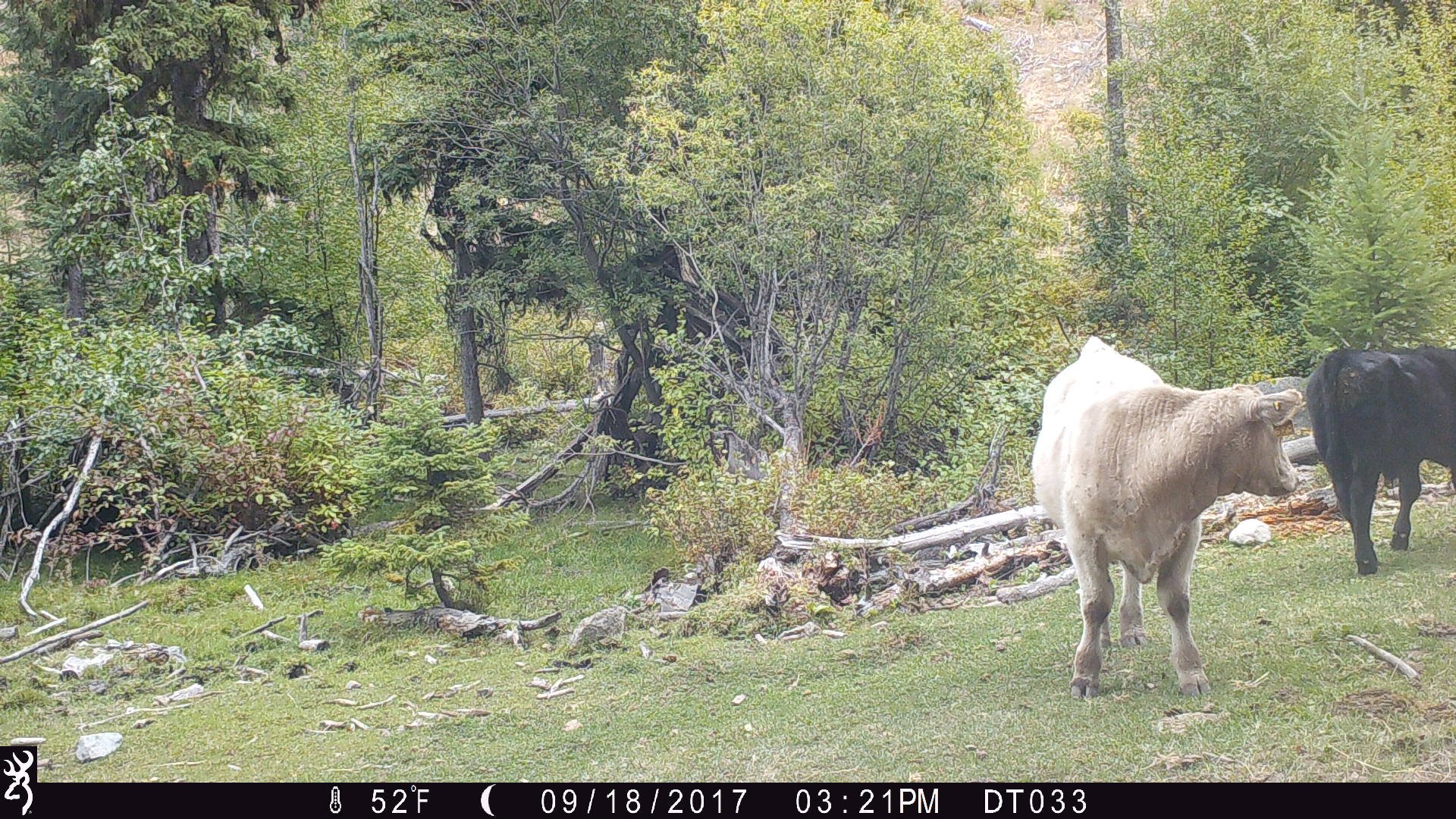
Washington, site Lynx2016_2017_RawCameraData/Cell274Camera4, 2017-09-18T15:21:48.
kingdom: Animalia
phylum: Chordata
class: Mammalia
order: Artiodactyla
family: Bovidae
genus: Bos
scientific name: Bos taurus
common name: domestic cattle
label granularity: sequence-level